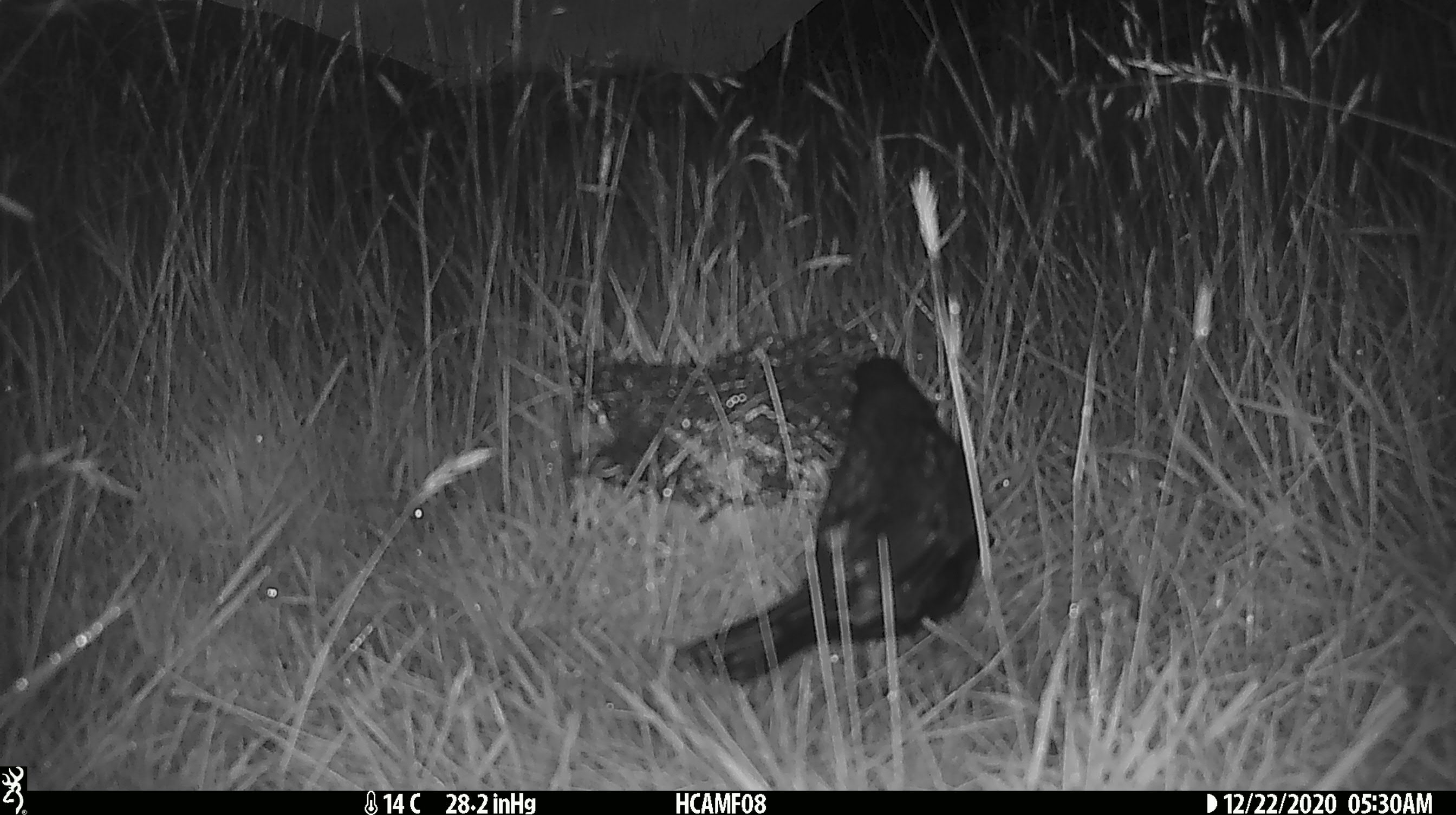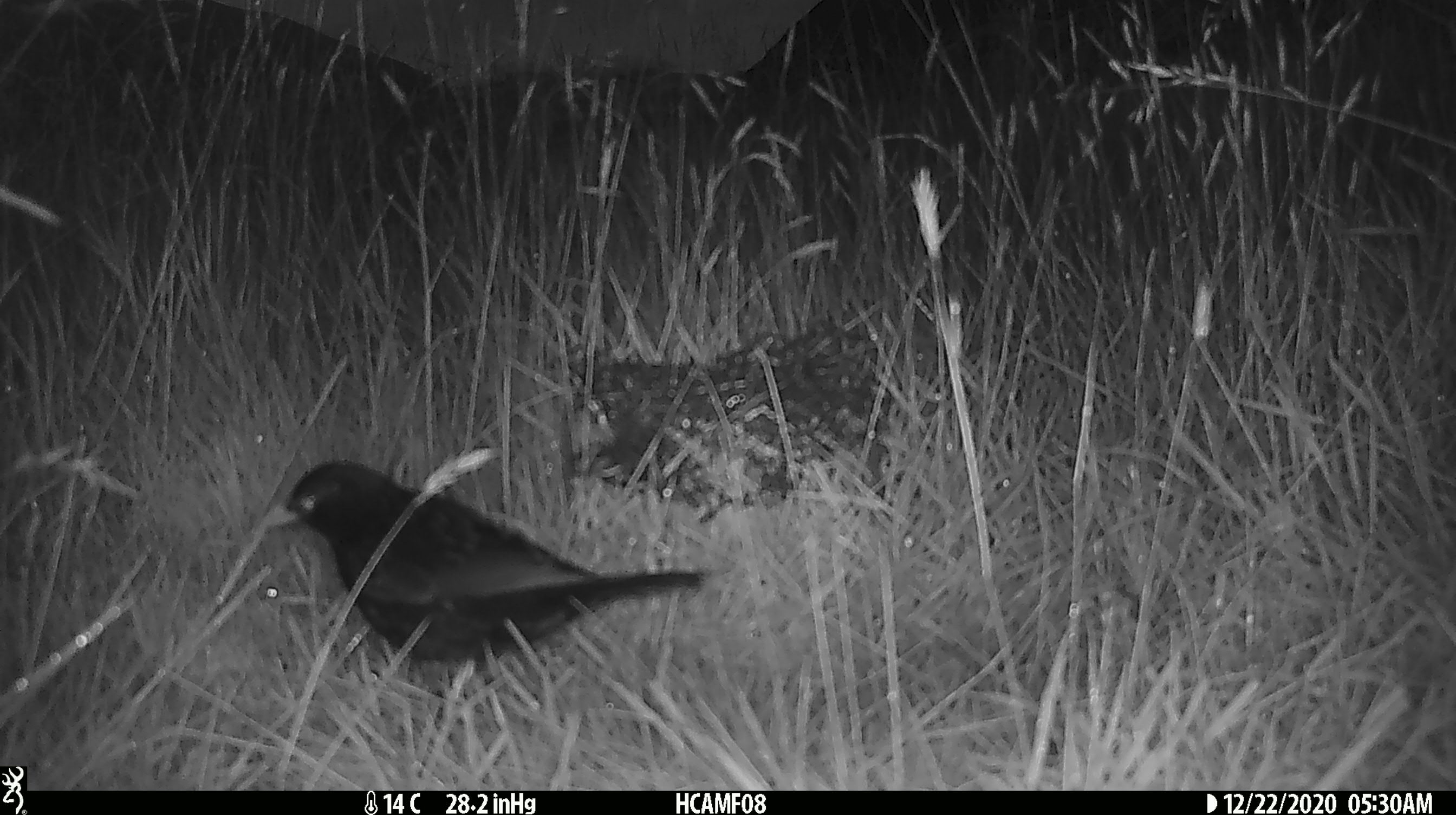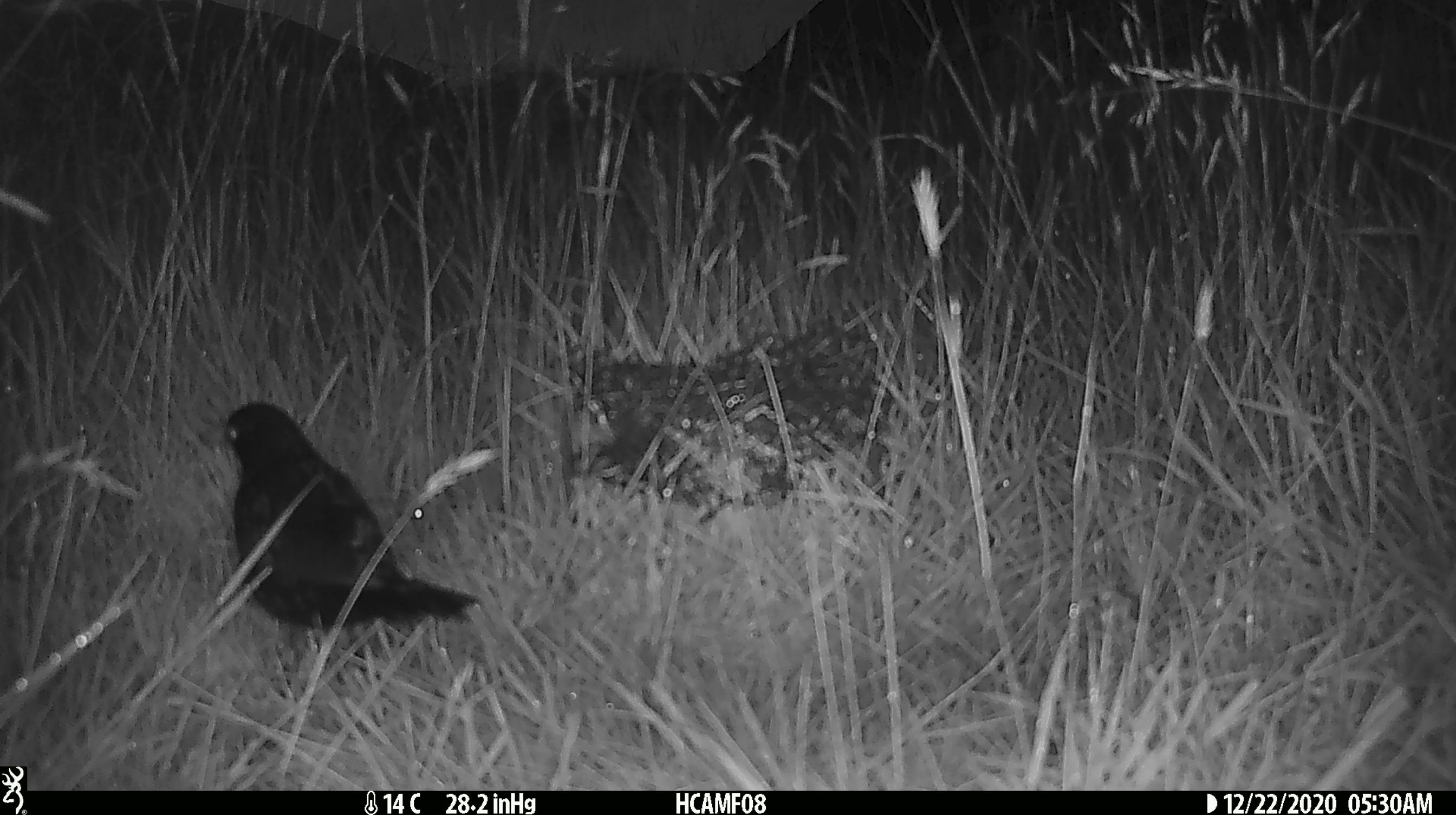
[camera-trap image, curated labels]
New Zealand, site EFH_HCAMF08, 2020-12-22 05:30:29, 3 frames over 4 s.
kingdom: Animalia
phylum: Chordata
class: Aves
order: Passeriformes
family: Turdidae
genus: Turdus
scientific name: Turdus merula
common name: eurasian blackbird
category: blackbird